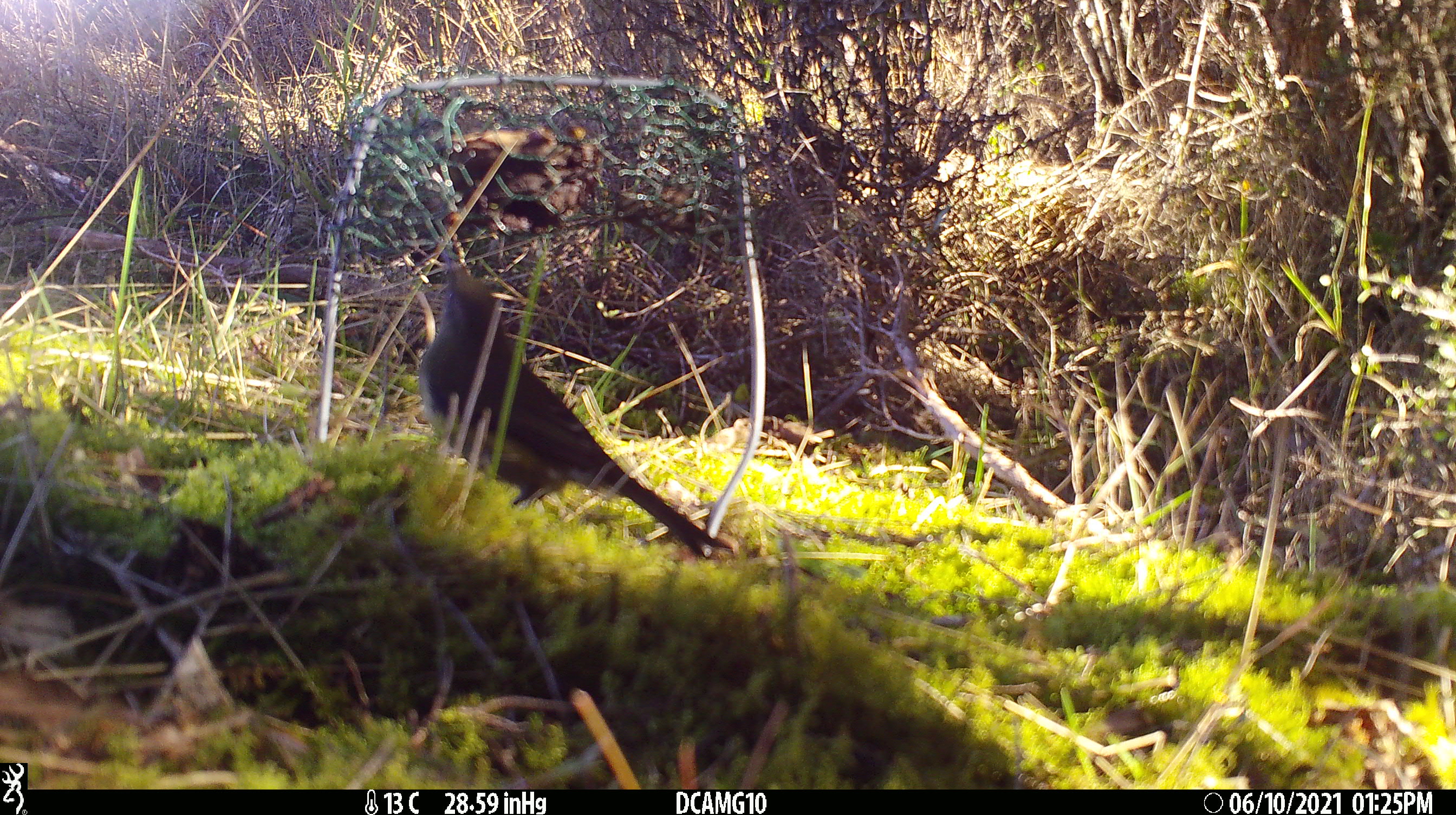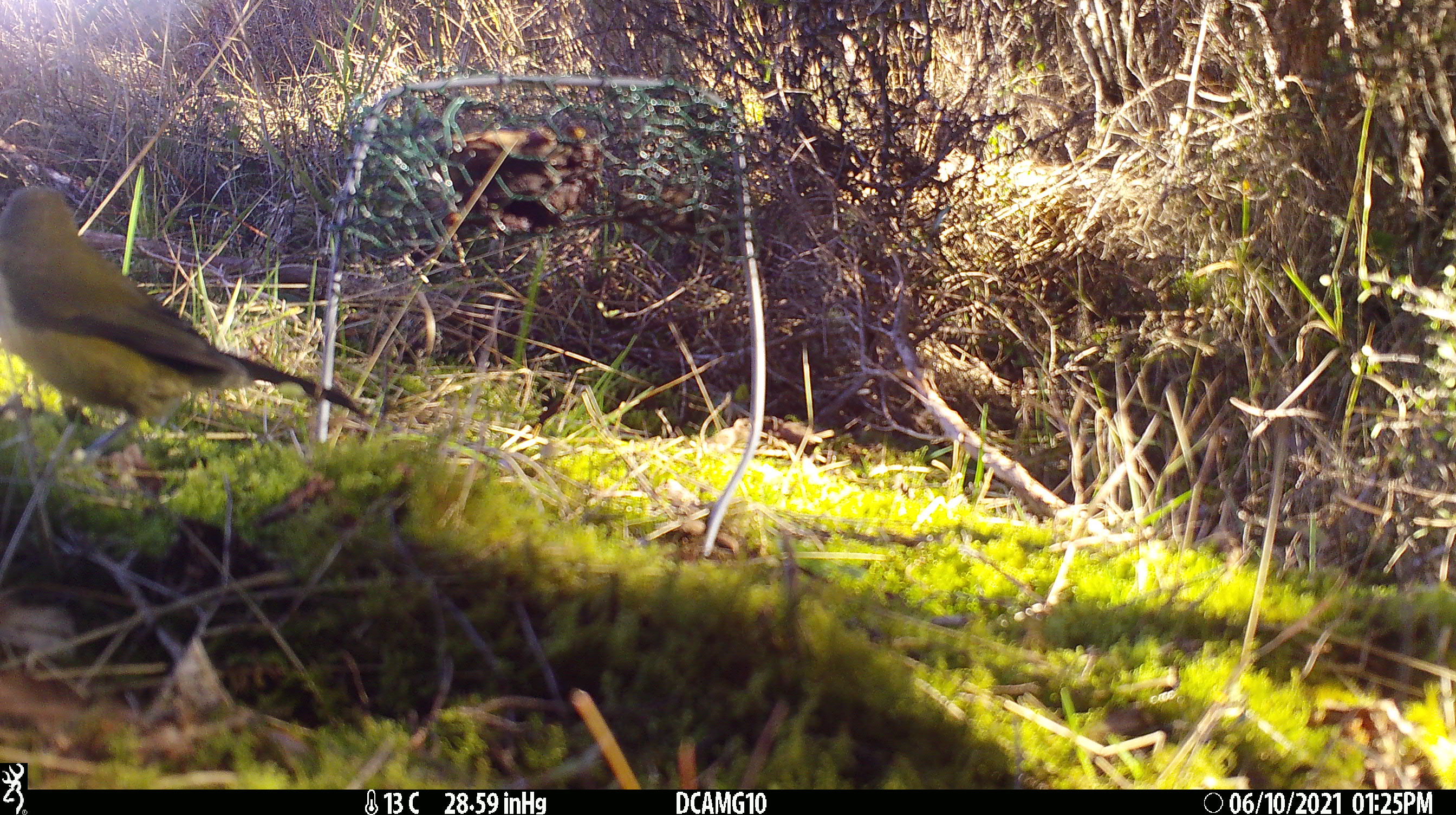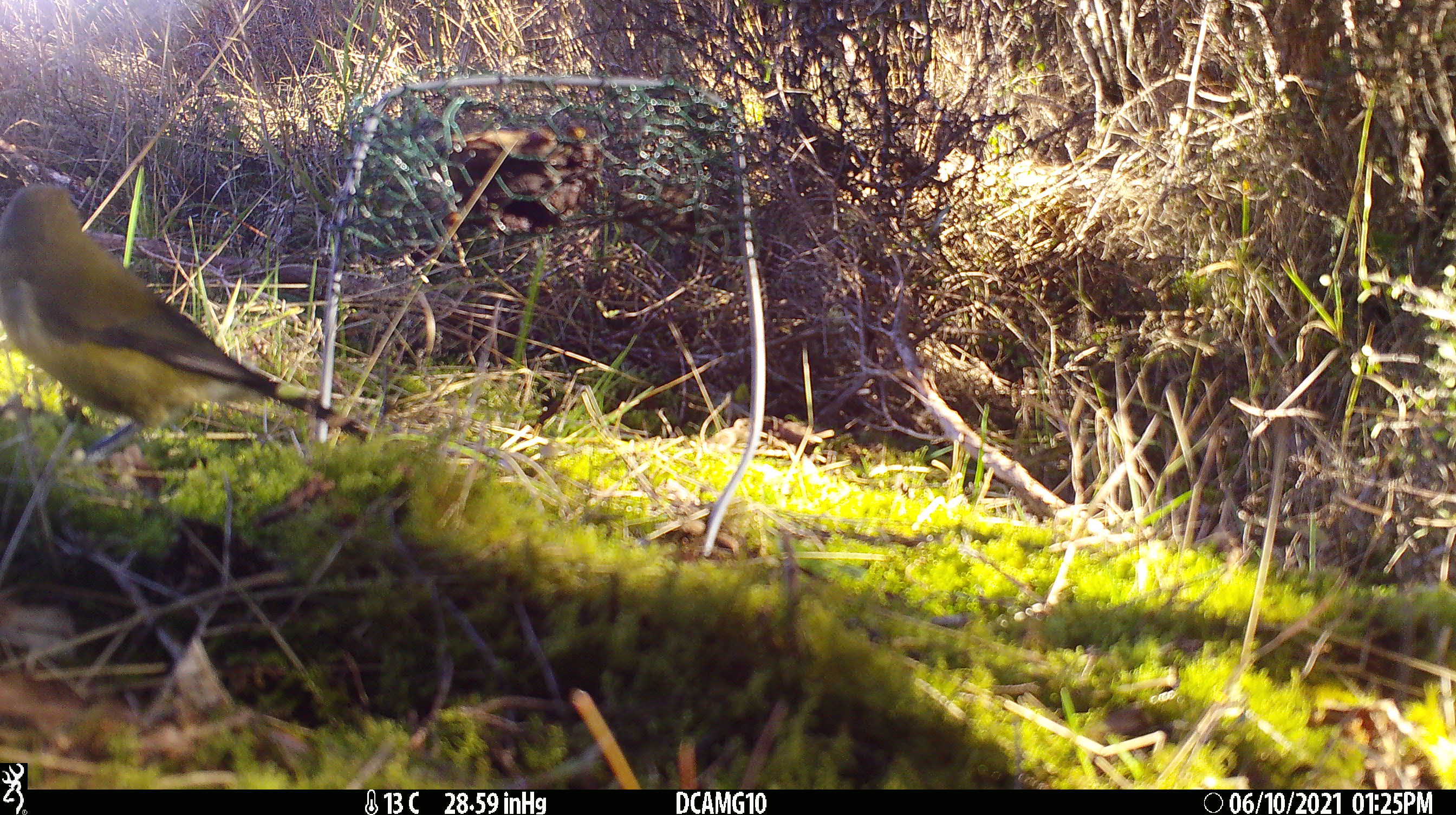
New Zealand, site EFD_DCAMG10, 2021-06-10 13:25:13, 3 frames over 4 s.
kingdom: Animalia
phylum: Chordata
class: Aves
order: Passeriformes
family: Meliphagidae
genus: Anthornis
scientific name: Anthornis melanura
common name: new zealand bellbird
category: bellbird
Bellbird (new zealand bellbird) (Anthornis melanura).